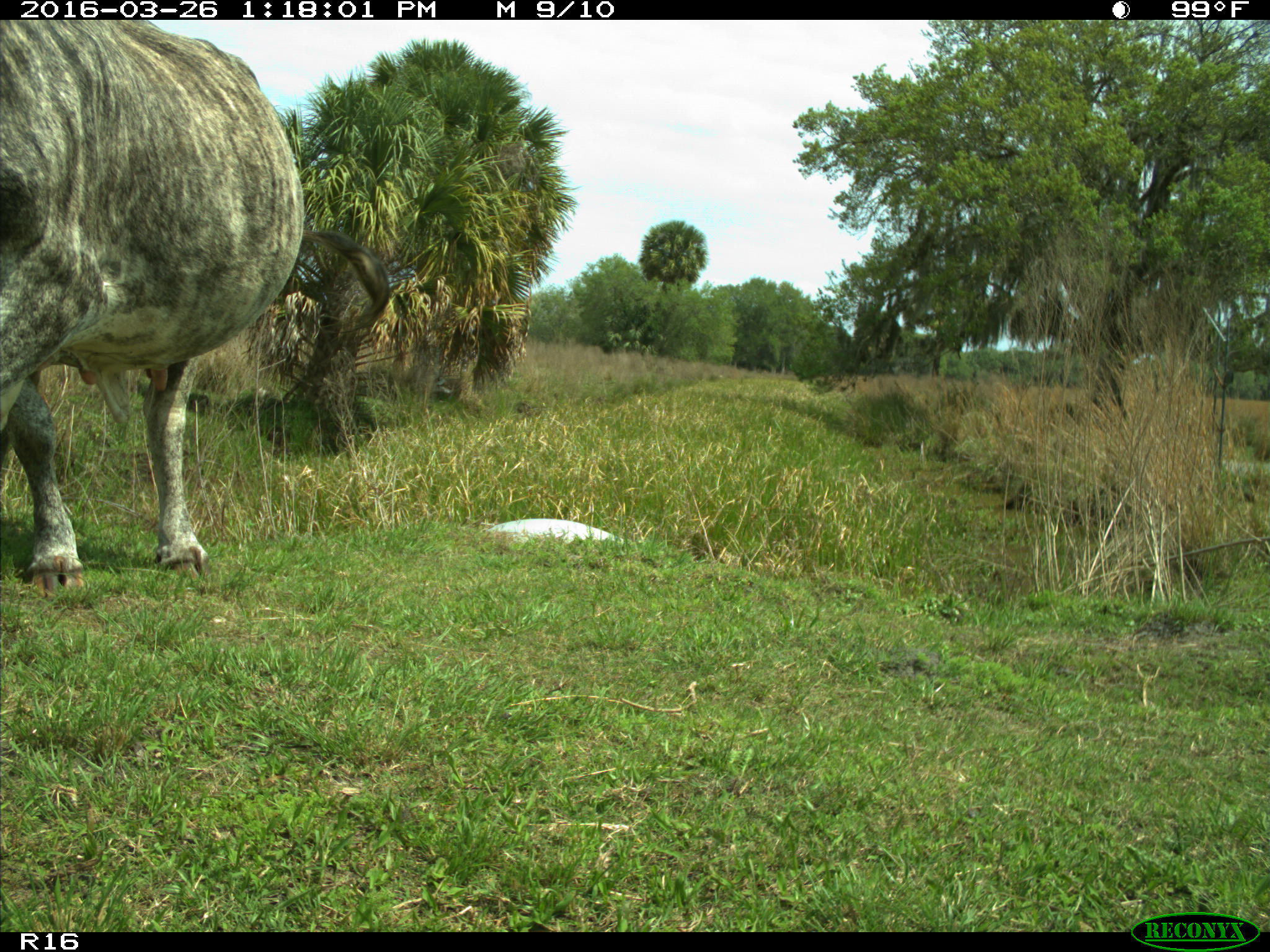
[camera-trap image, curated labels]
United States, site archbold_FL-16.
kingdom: Animalia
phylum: Chordata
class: Mammalia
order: Artiodactyla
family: Bovidae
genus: Bos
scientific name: Bos taurus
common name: domestic cow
Bos taurus (domestic cow).